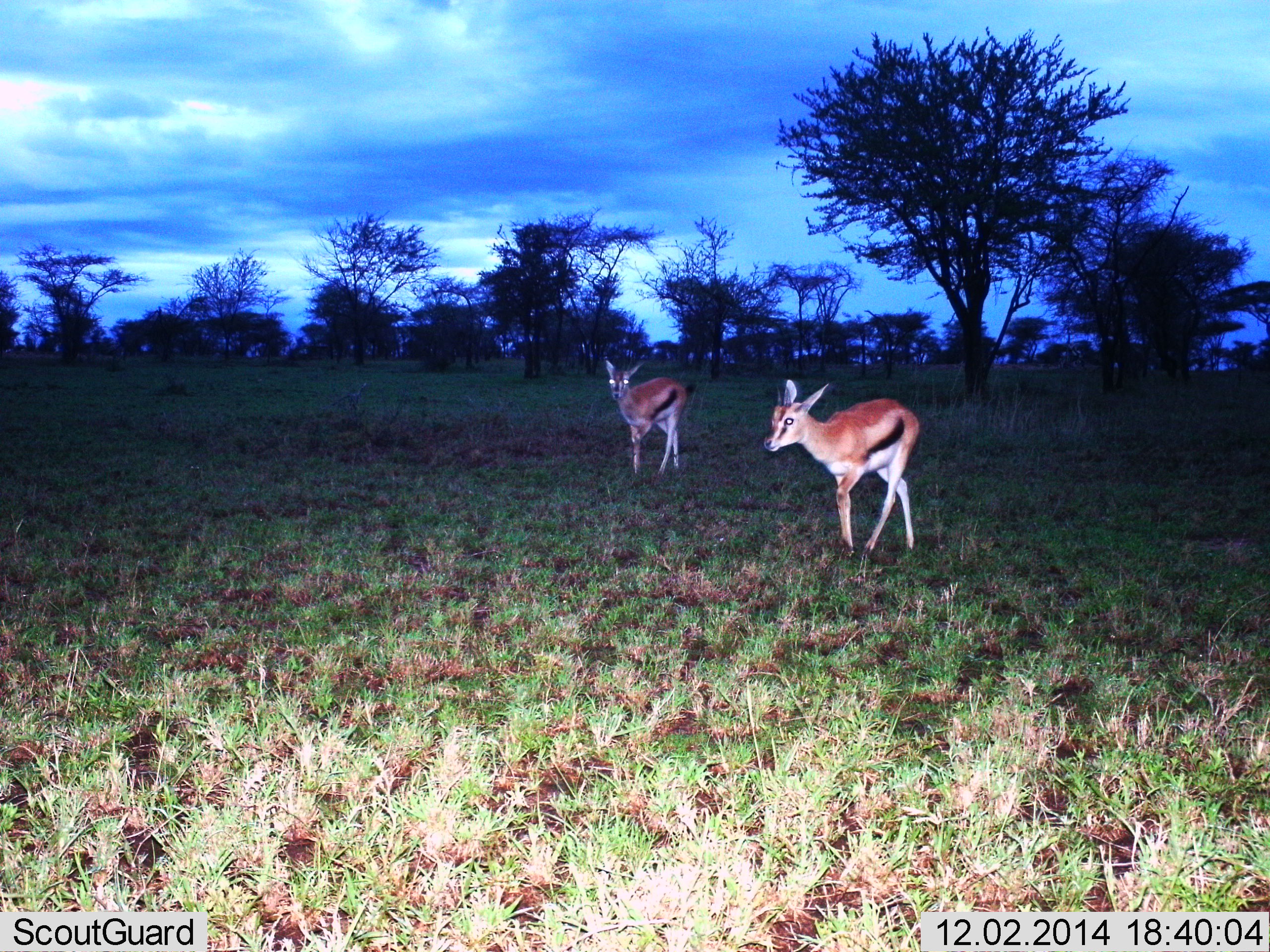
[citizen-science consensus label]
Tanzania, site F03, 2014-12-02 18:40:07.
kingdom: Animalia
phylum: Chordata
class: Mammalia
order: Artiodactyla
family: Bovidae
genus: Eudorcas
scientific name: Eudorcas thomsonii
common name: thomson's gazelle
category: gazellethomsons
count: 2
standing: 50%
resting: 0%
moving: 70%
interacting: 0%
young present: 10%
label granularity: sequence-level